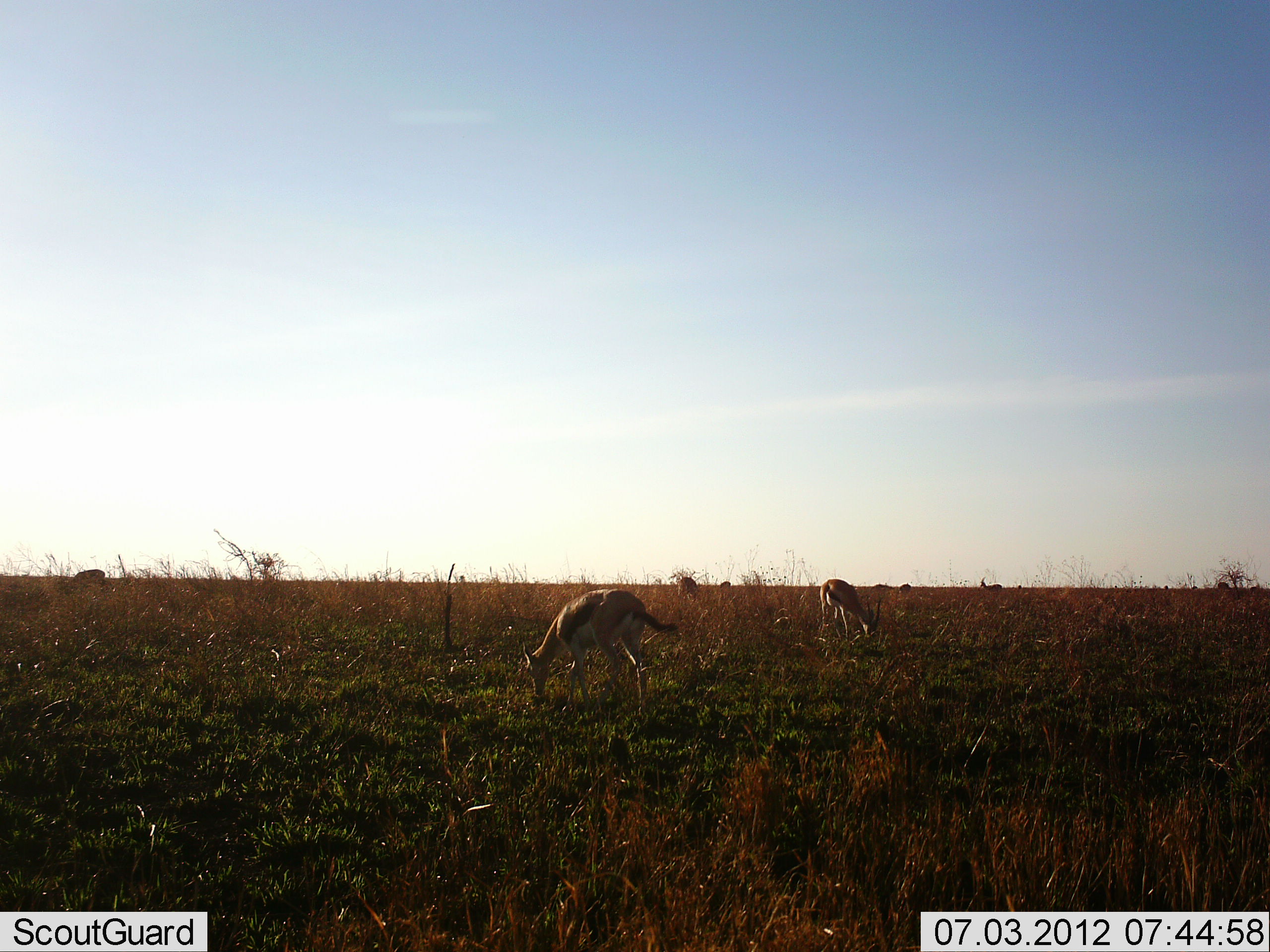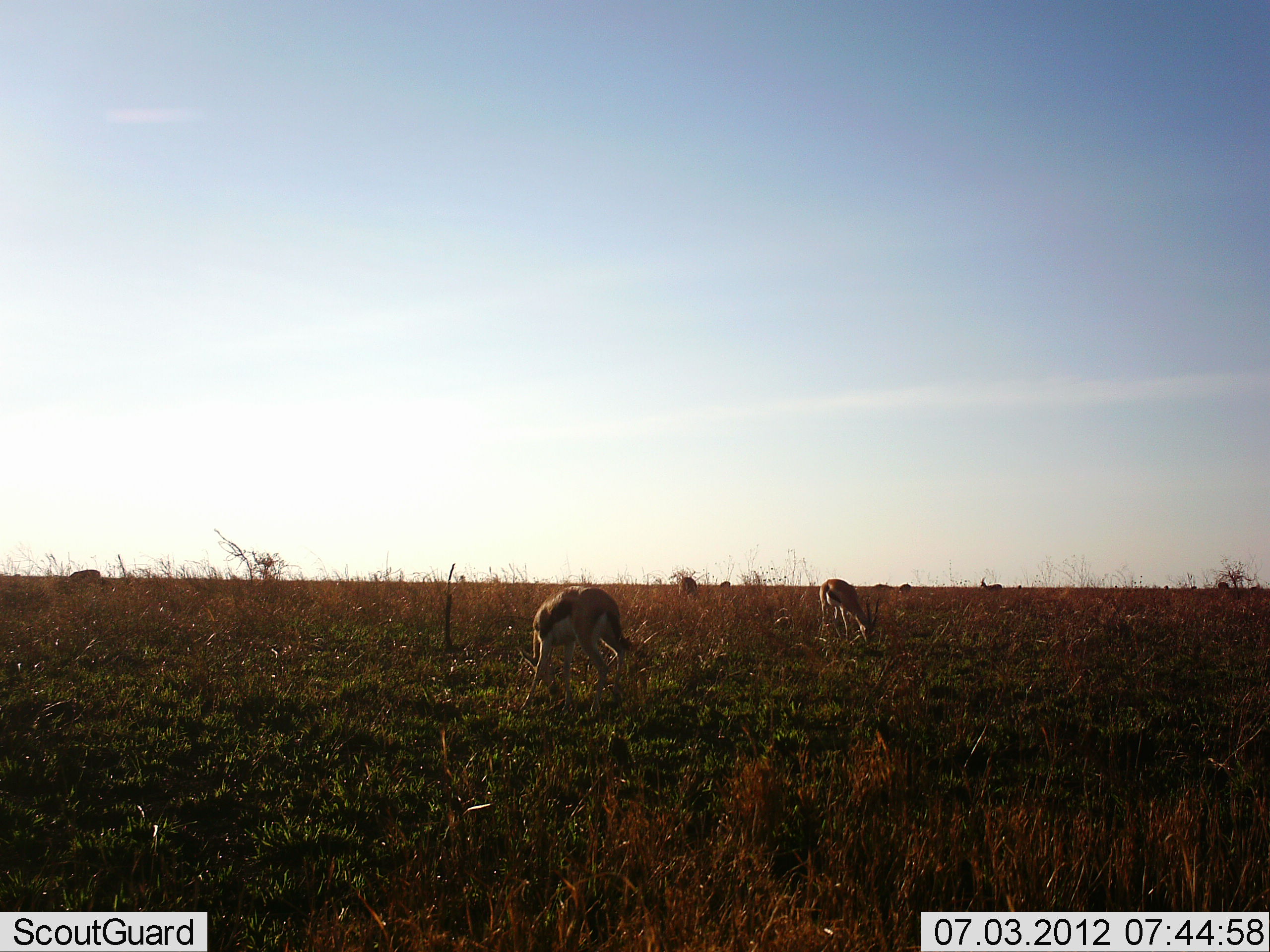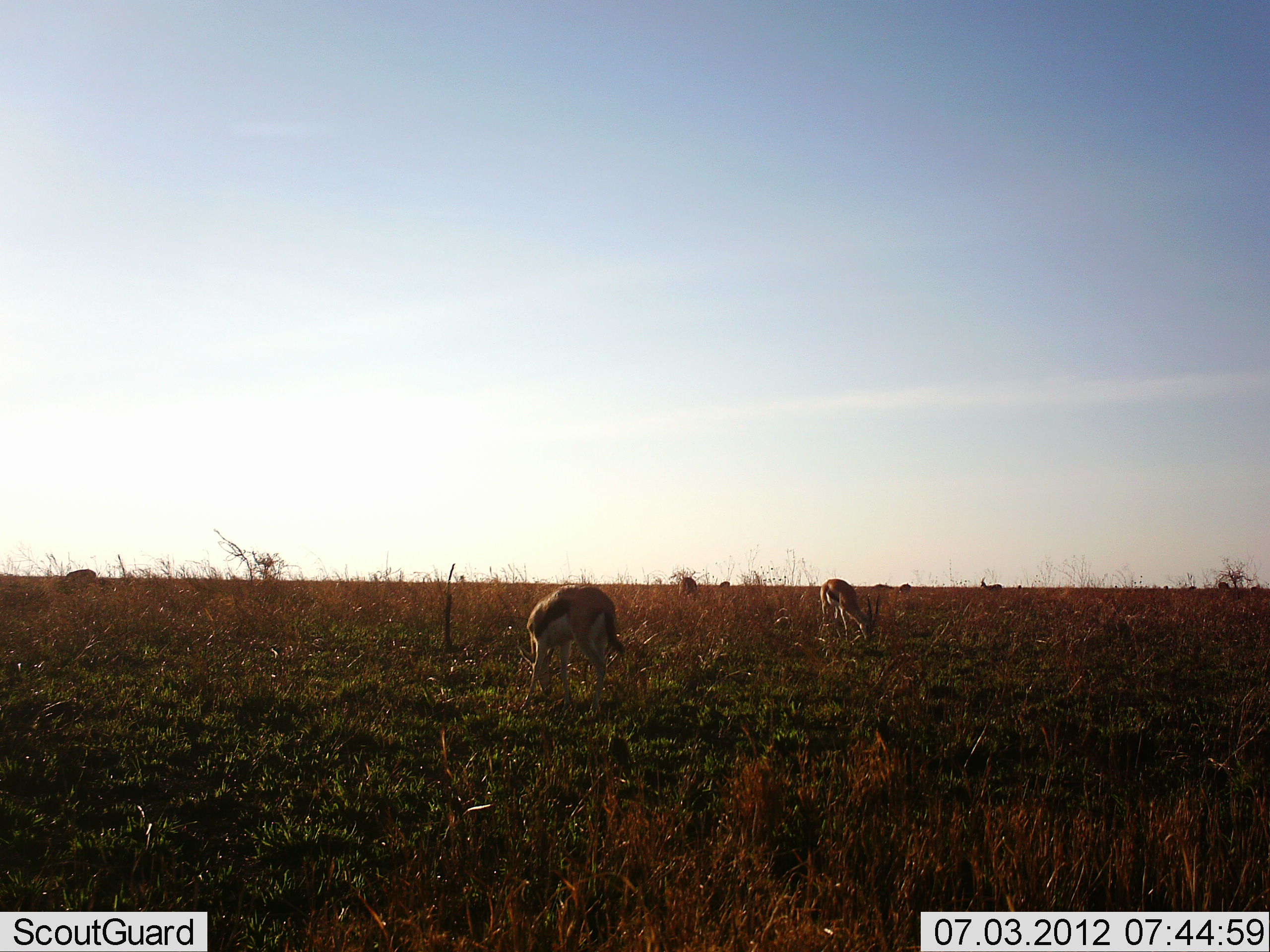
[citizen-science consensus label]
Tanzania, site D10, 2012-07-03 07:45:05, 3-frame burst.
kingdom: Animalia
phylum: Chordata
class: Mammalia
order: Artiodactyla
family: Bovidae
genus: Eudorcas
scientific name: Eudorcas thomsonii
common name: thomson's gazelle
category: gazellethomsons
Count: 6.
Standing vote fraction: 50%.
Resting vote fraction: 0%.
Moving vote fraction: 20%.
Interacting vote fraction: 0%.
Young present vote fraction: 0%.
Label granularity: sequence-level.